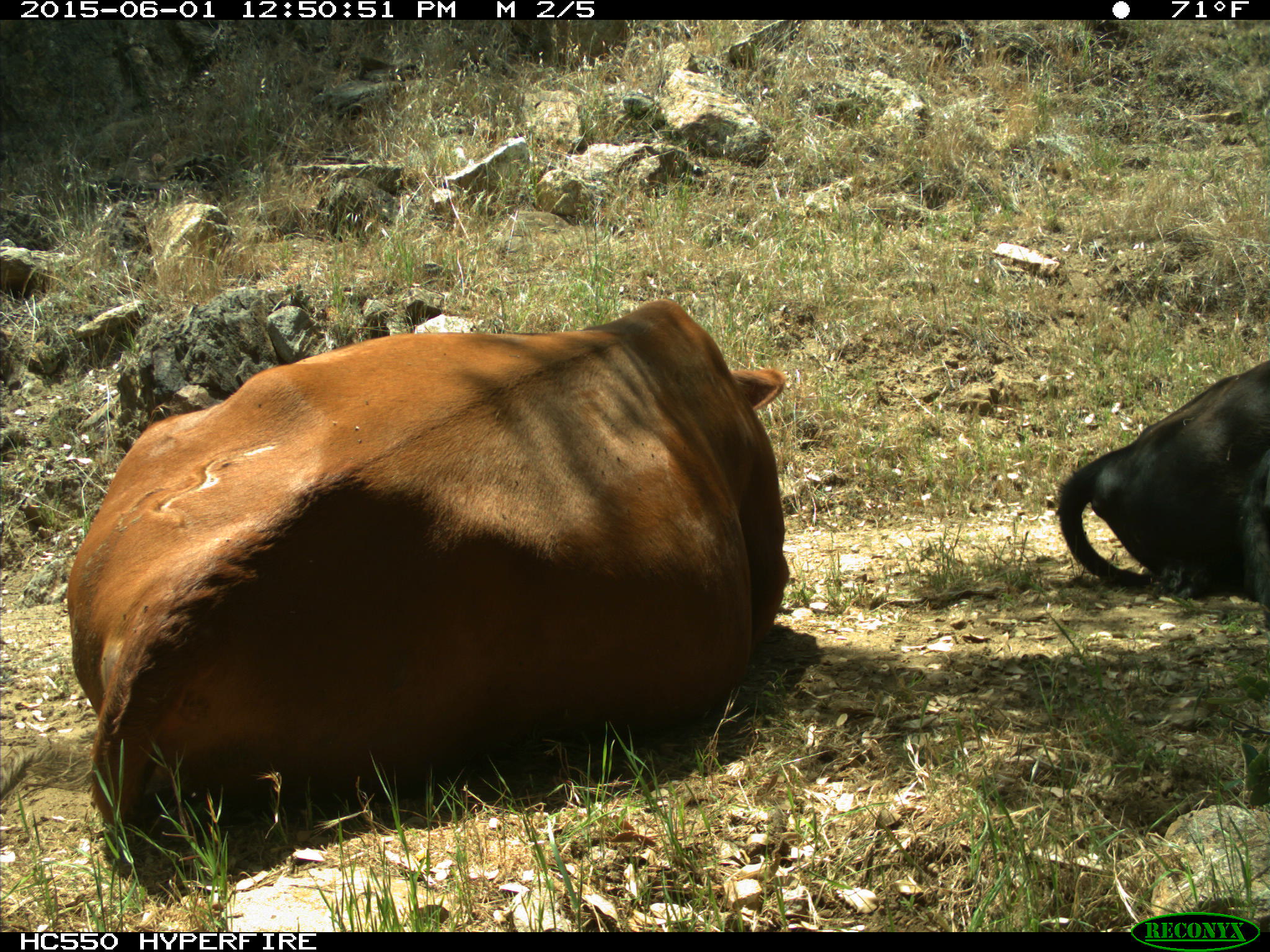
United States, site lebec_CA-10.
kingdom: Animalia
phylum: Chordata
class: Mammalia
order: Artiodactyla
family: Bovidae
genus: Bos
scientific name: Bos taurus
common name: domestic cow